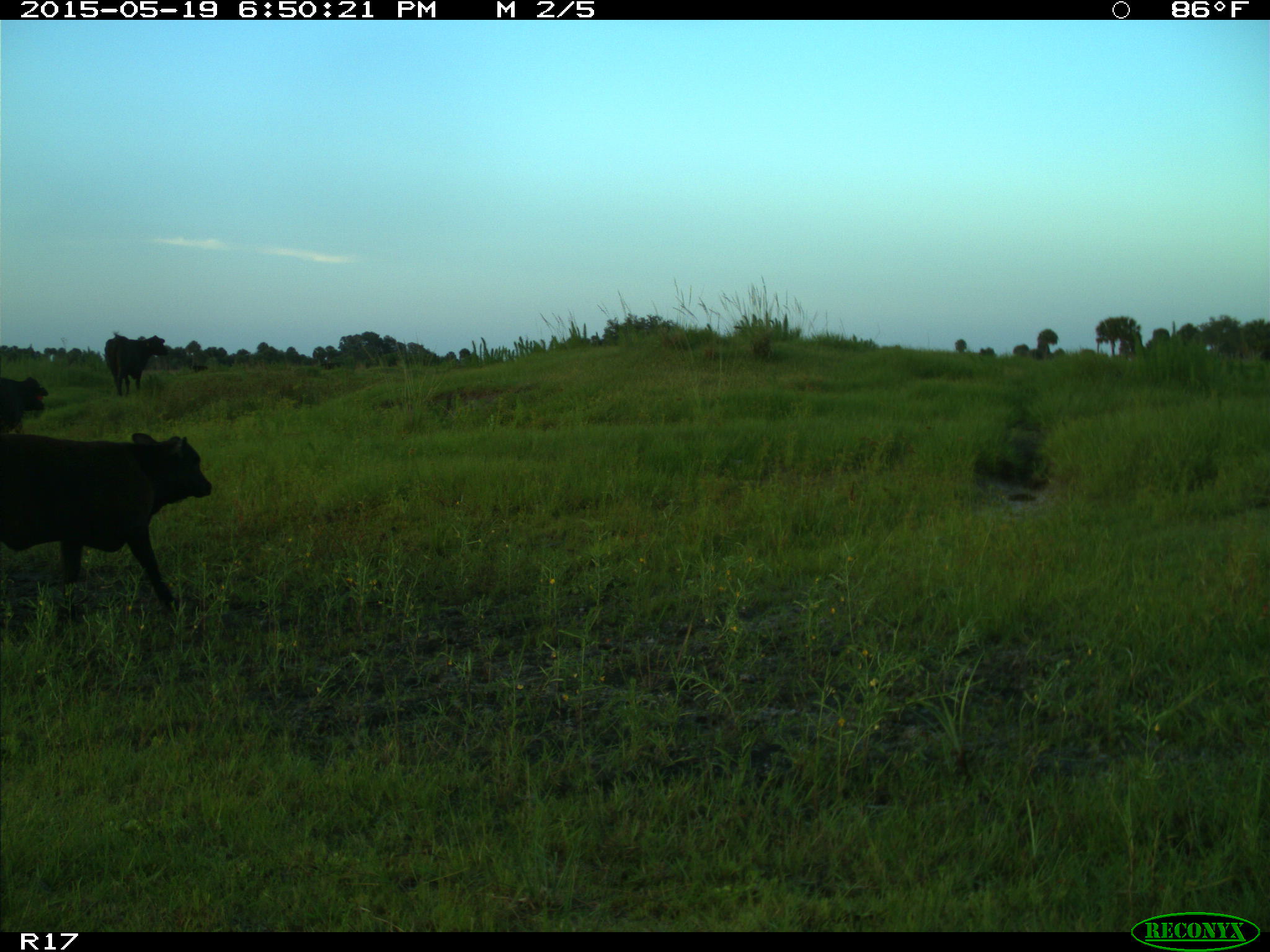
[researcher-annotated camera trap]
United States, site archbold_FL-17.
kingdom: Animalia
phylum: Chordata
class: Mammalia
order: Artiodactyla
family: Bovidae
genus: Bos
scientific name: Bos taurus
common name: domestic cow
Bos taurus (domestic cow).